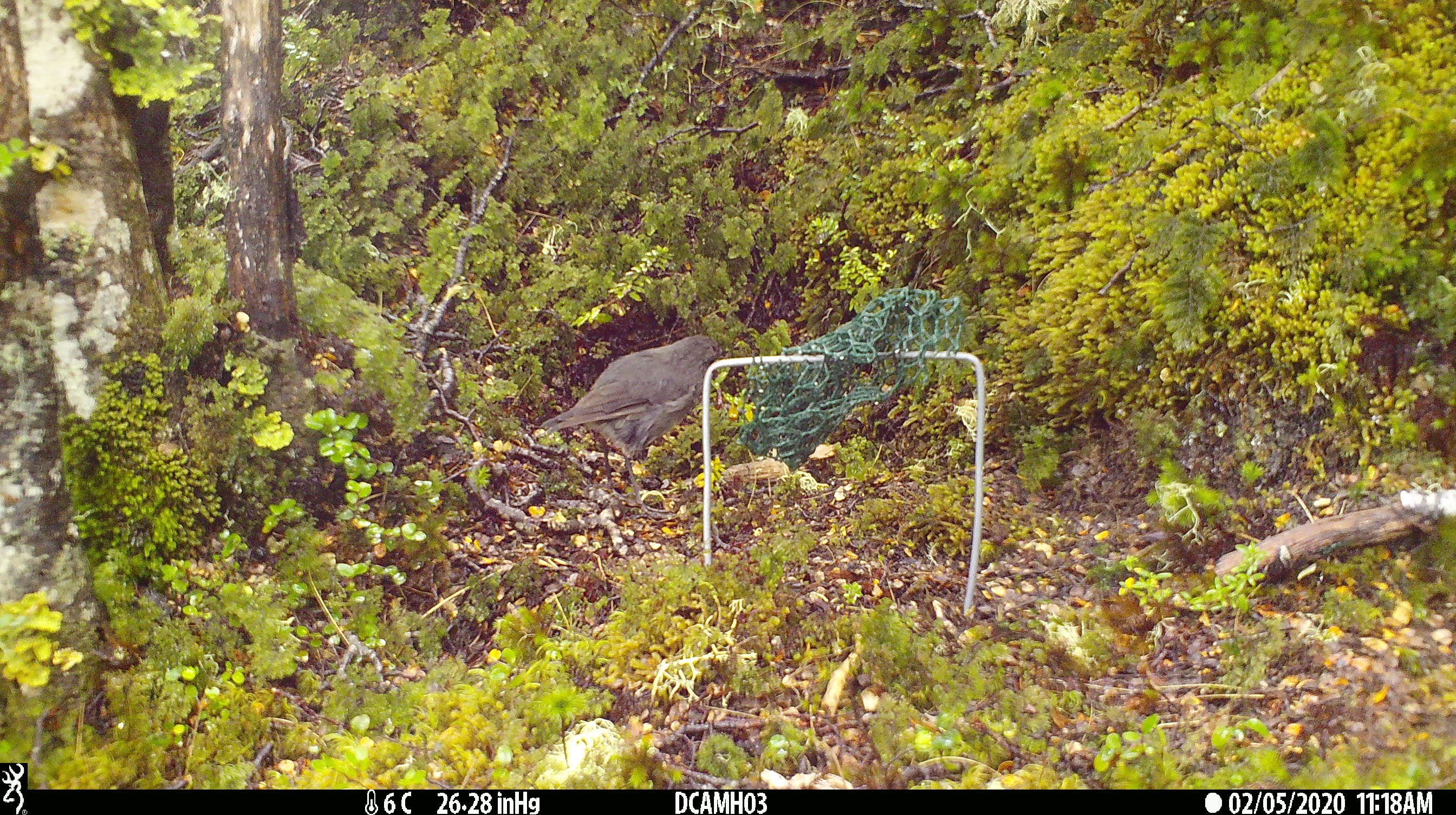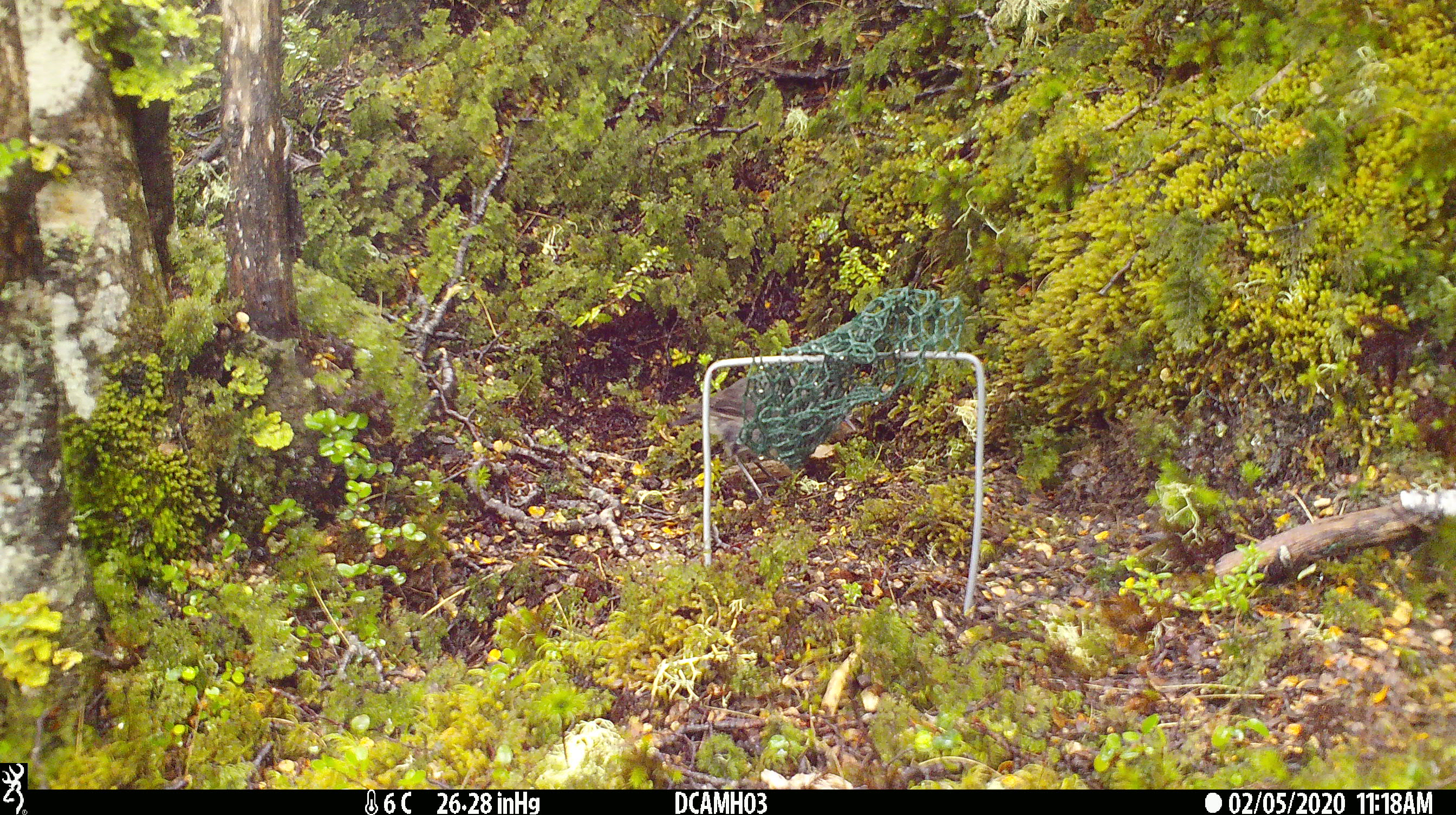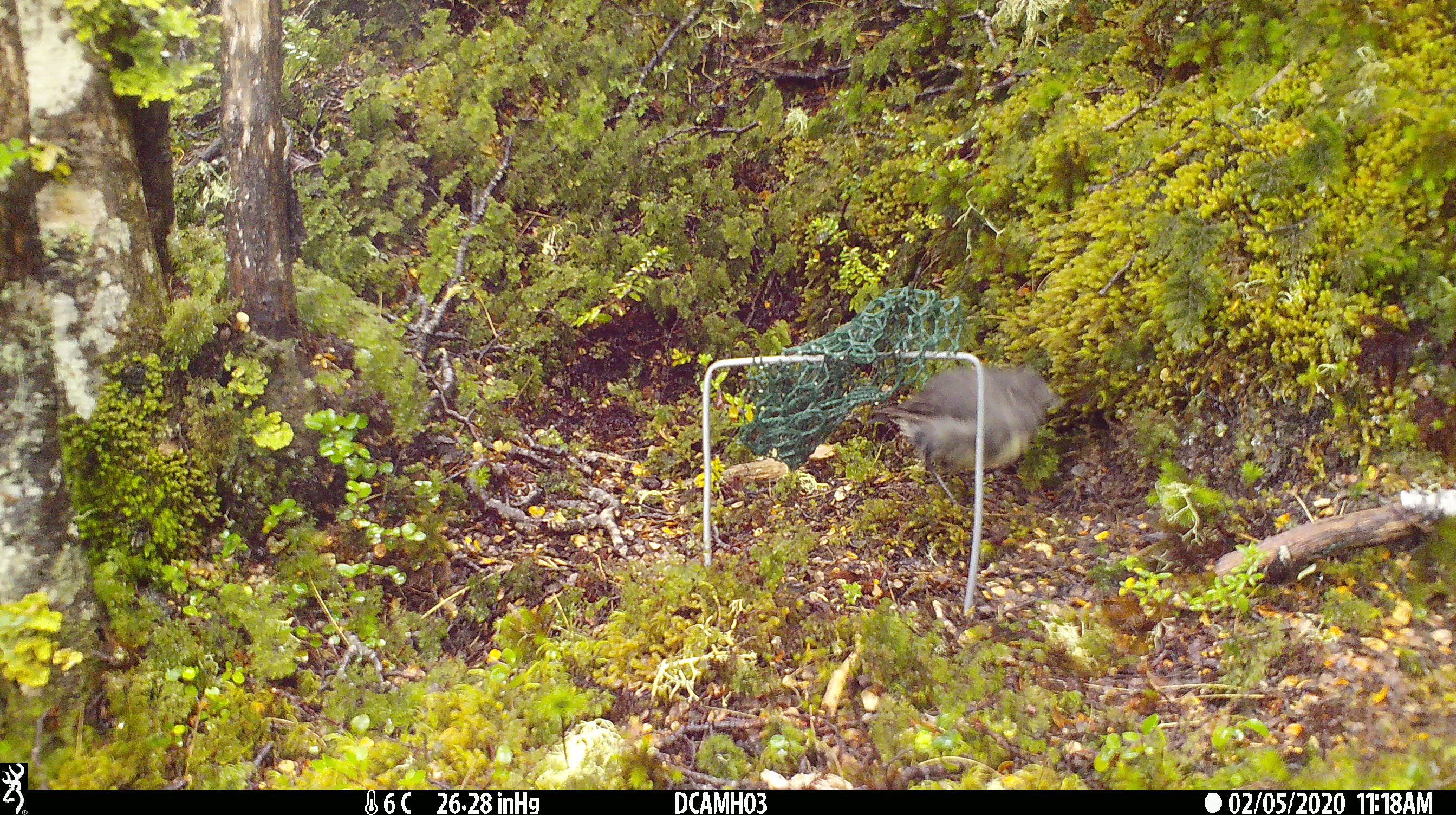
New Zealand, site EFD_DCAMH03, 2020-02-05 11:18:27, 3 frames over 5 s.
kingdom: Animalia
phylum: Chordata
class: Aves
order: Passeriformes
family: Petroicidae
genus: Petroica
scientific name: Petroica australis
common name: new zealand robin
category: robin